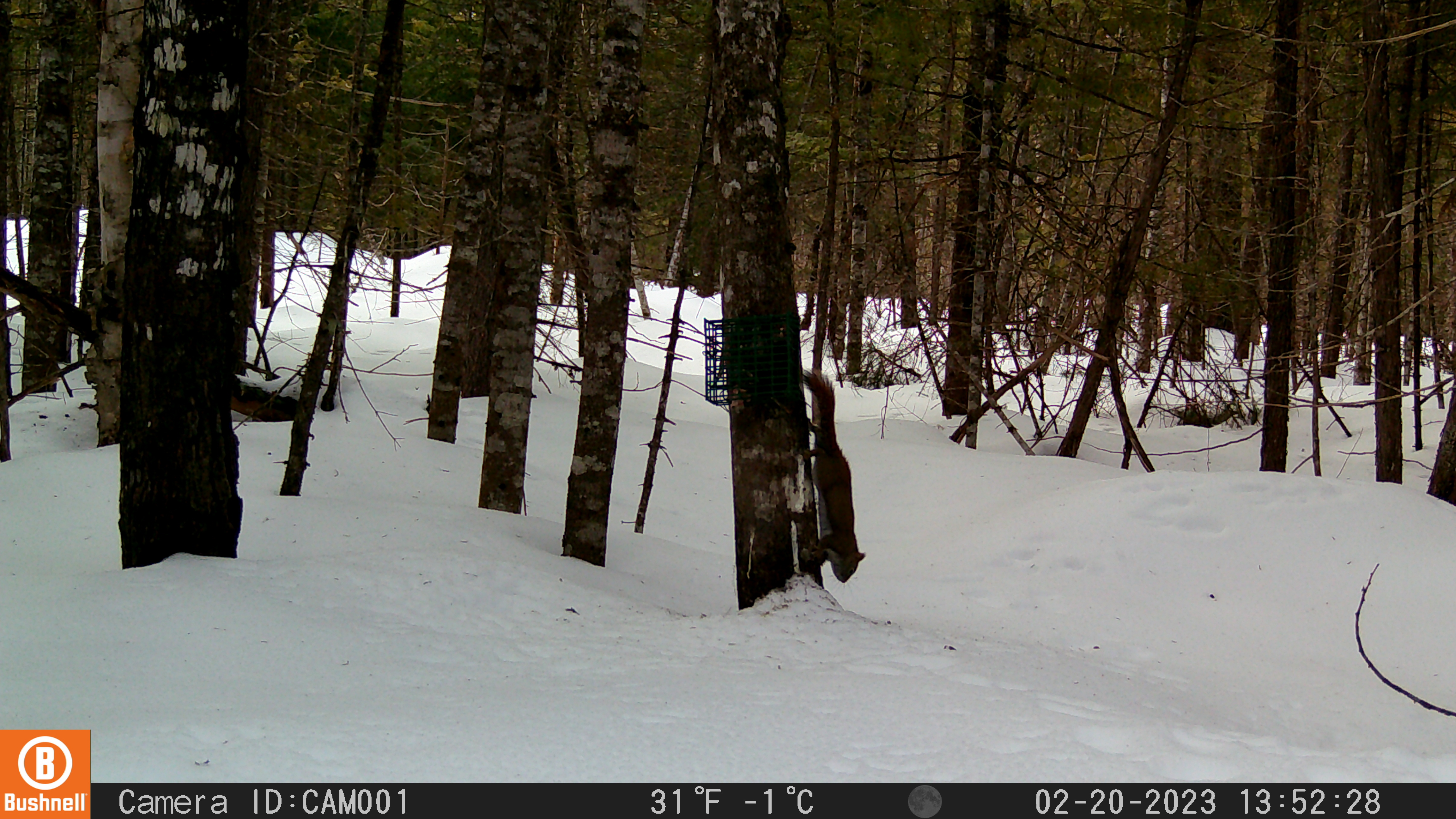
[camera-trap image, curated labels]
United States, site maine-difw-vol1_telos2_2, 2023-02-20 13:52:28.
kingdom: Animalia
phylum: Chordata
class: Mammalia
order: Rodentia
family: Sciuridae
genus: Tamiasciurus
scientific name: Tamiasciurus hudsonicus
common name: red squirrel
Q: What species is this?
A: Red squirrel (Tamiasciurus hudsonicus).